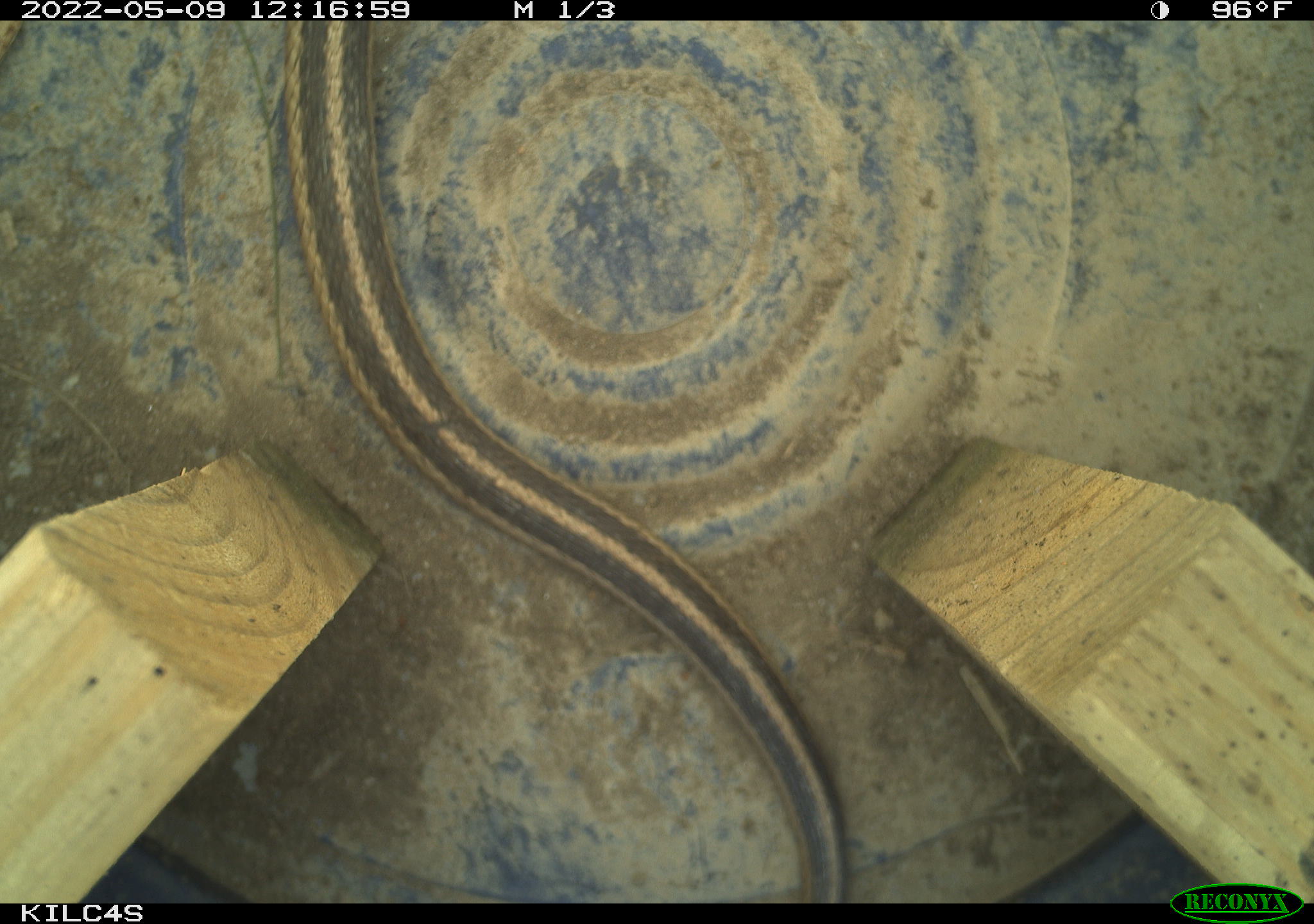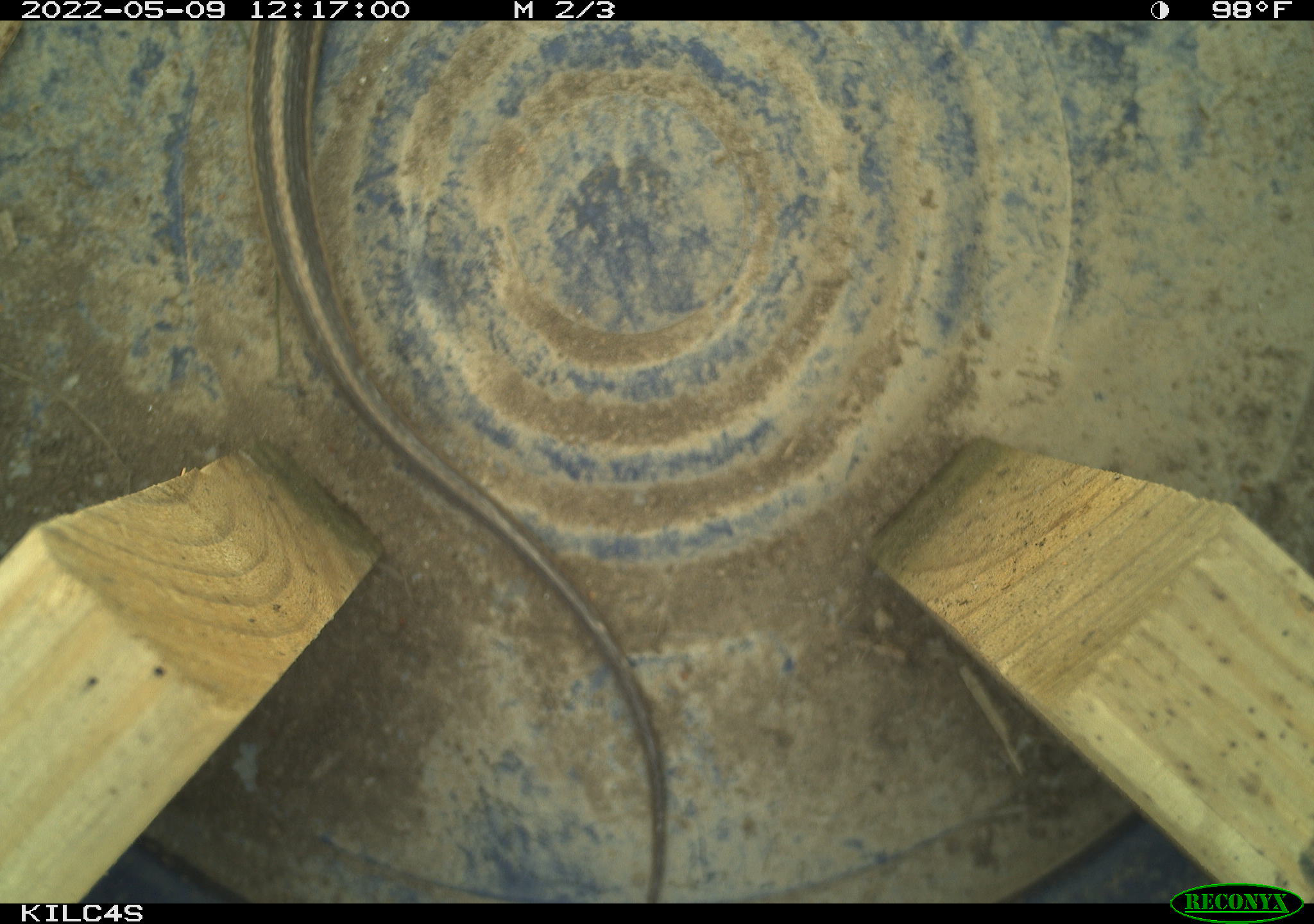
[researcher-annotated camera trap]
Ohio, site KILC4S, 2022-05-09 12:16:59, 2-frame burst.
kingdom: Animalia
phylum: Chordata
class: Reptilia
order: Squamata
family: Colubridae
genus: Thamnophis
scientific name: Thamnophis sirtalis sirtalis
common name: eastern gartersnake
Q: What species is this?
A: Eastern gartersnake (Thamnophis sirtalis sirtalis).